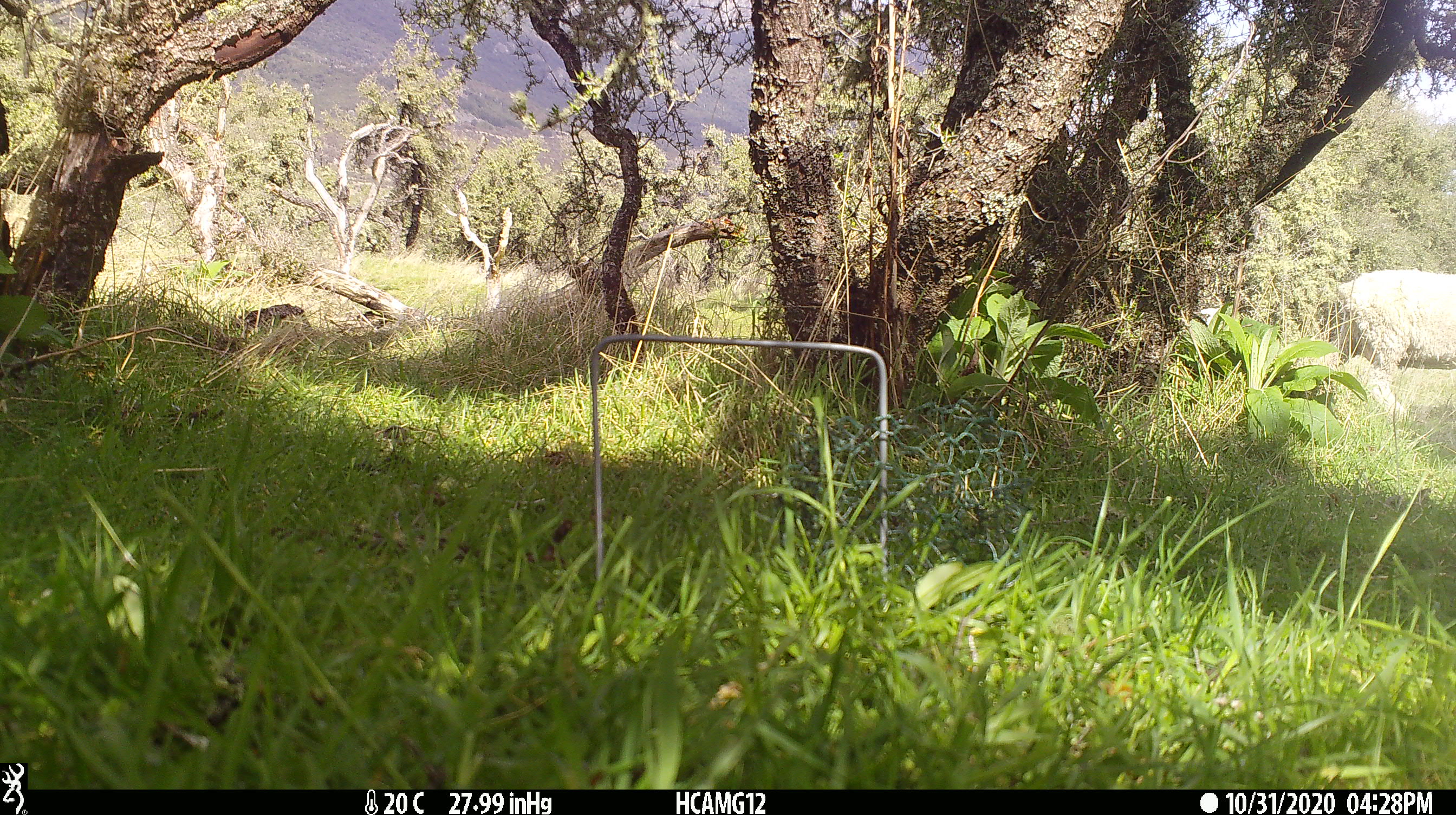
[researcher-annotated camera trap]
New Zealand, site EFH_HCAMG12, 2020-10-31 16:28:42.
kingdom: Animalia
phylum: Chordata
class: Mammalia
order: Artiodactyla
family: Bovidae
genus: Ovis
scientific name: Ovis aries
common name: domestic sheep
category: sheep